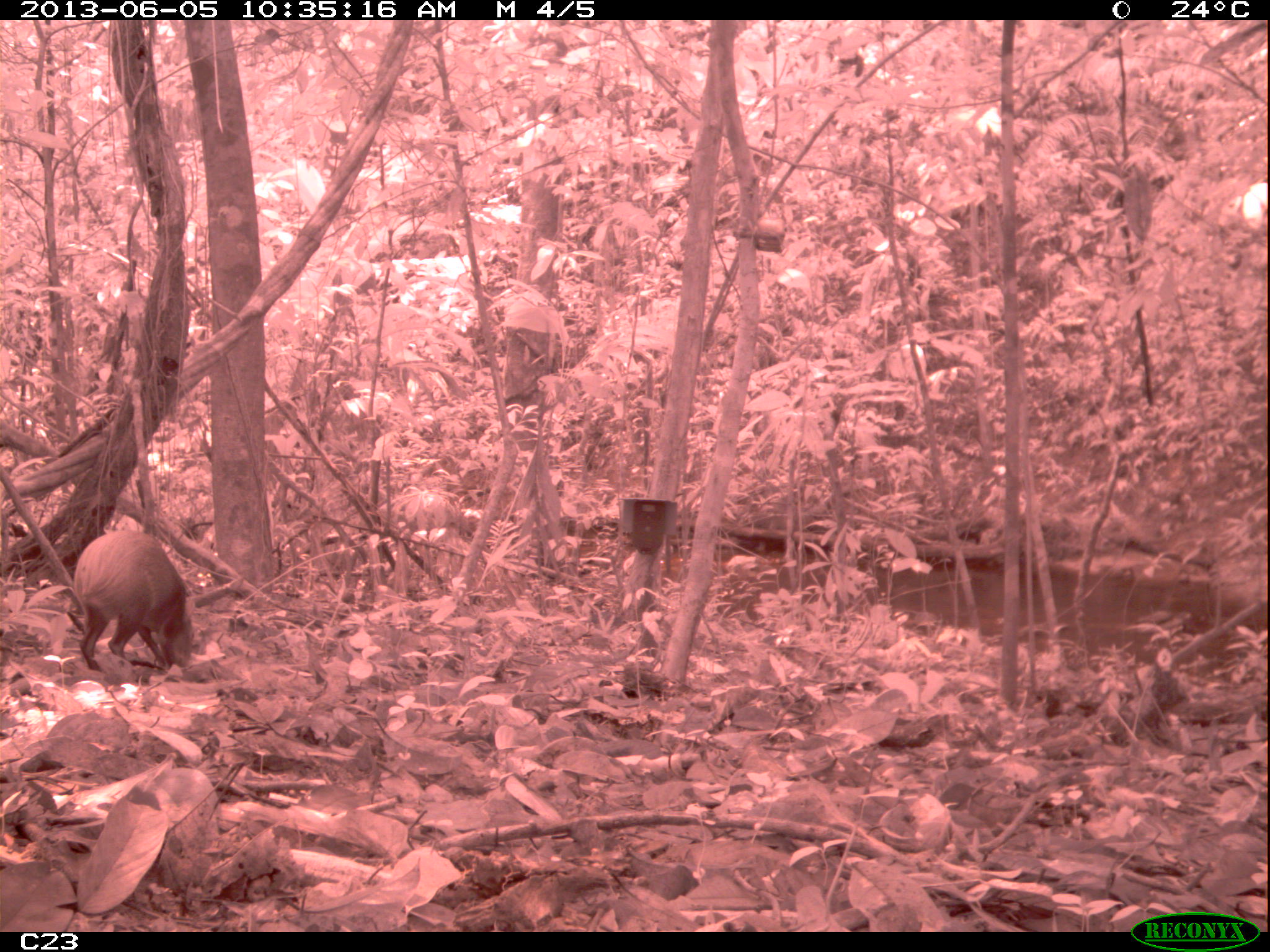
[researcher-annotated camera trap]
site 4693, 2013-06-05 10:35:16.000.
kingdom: Animalia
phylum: Chordata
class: Mammalia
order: Rodentia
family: Dasyproctidae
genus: Dasyprocta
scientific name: Dasyprocta leporina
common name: red-rumped agouti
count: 1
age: adult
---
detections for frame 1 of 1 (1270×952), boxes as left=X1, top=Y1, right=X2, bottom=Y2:
dasyprocta leporina: left=72, top=530, right=195, bottom=672